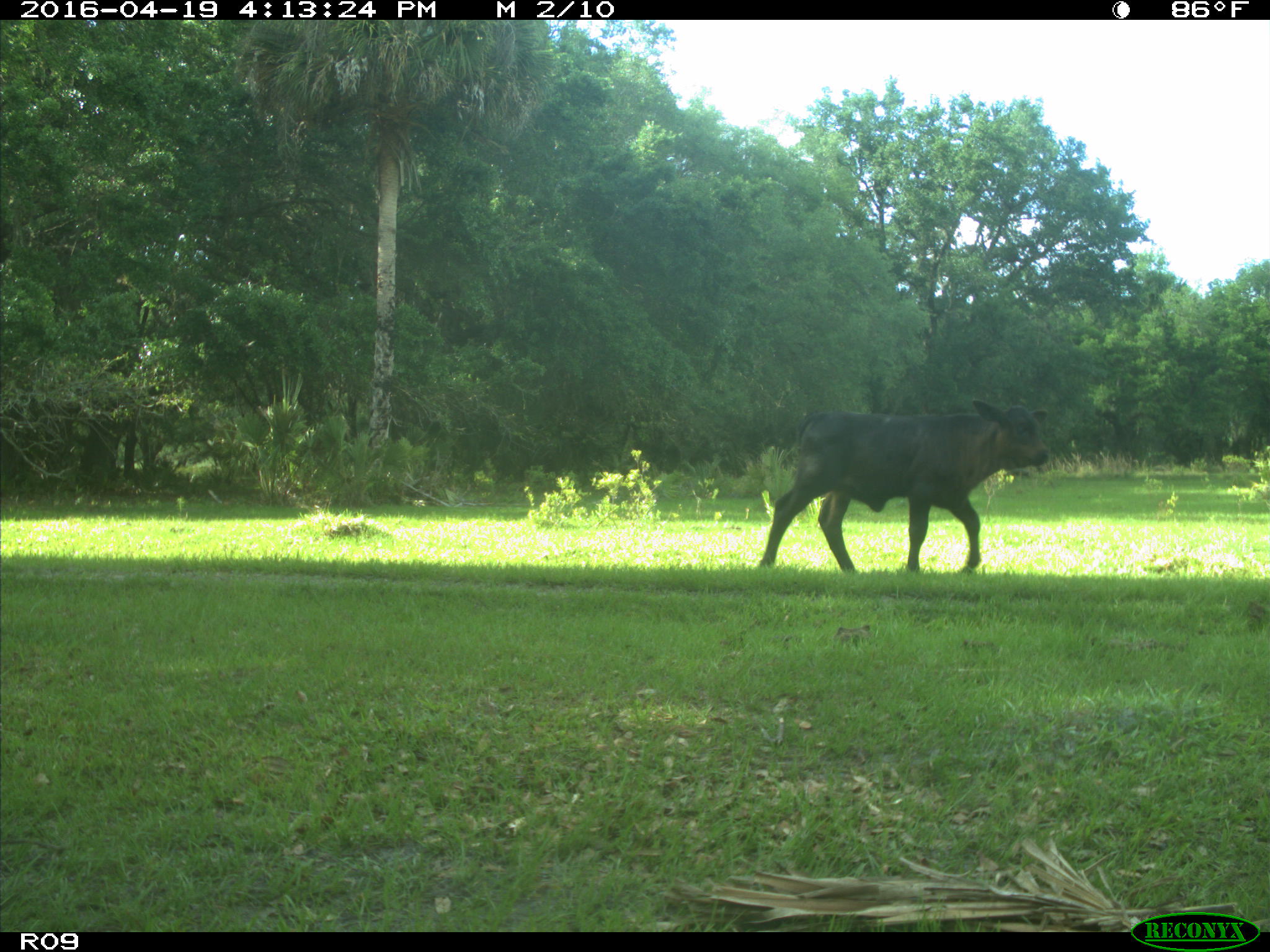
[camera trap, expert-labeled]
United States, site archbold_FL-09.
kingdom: Animalia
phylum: Chordata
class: Mammalia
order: Artiodactyla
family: Bovidae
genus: Bos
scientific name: Bos taurus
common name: domestic cow